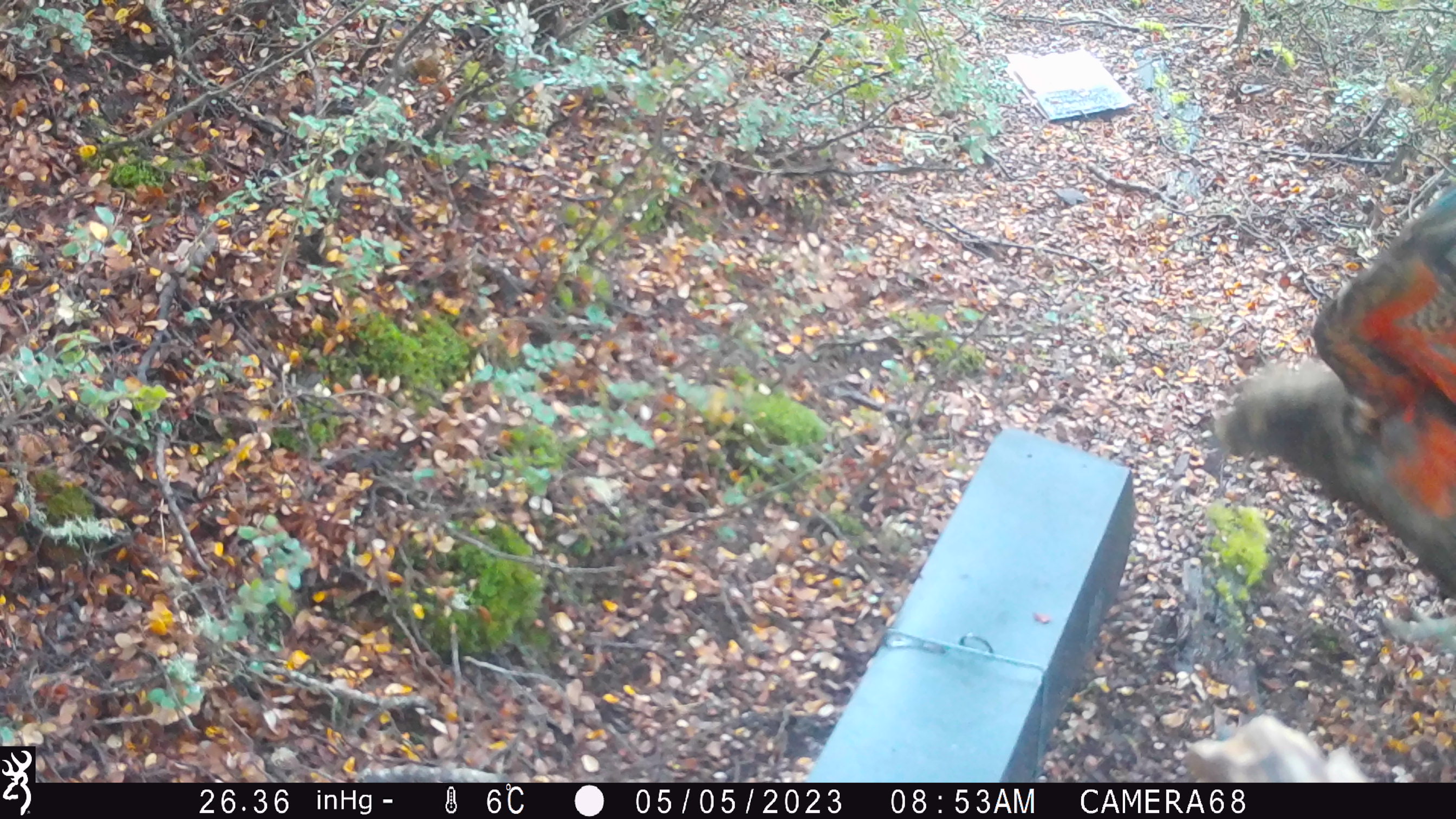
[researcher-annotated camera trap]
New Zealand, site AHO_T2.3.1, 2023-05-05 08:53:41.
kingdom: Animalia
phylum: Chordata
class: Aves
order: Psittaciformes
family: Strigopidae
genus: Nestor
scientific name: Nestor notabilis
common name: kea